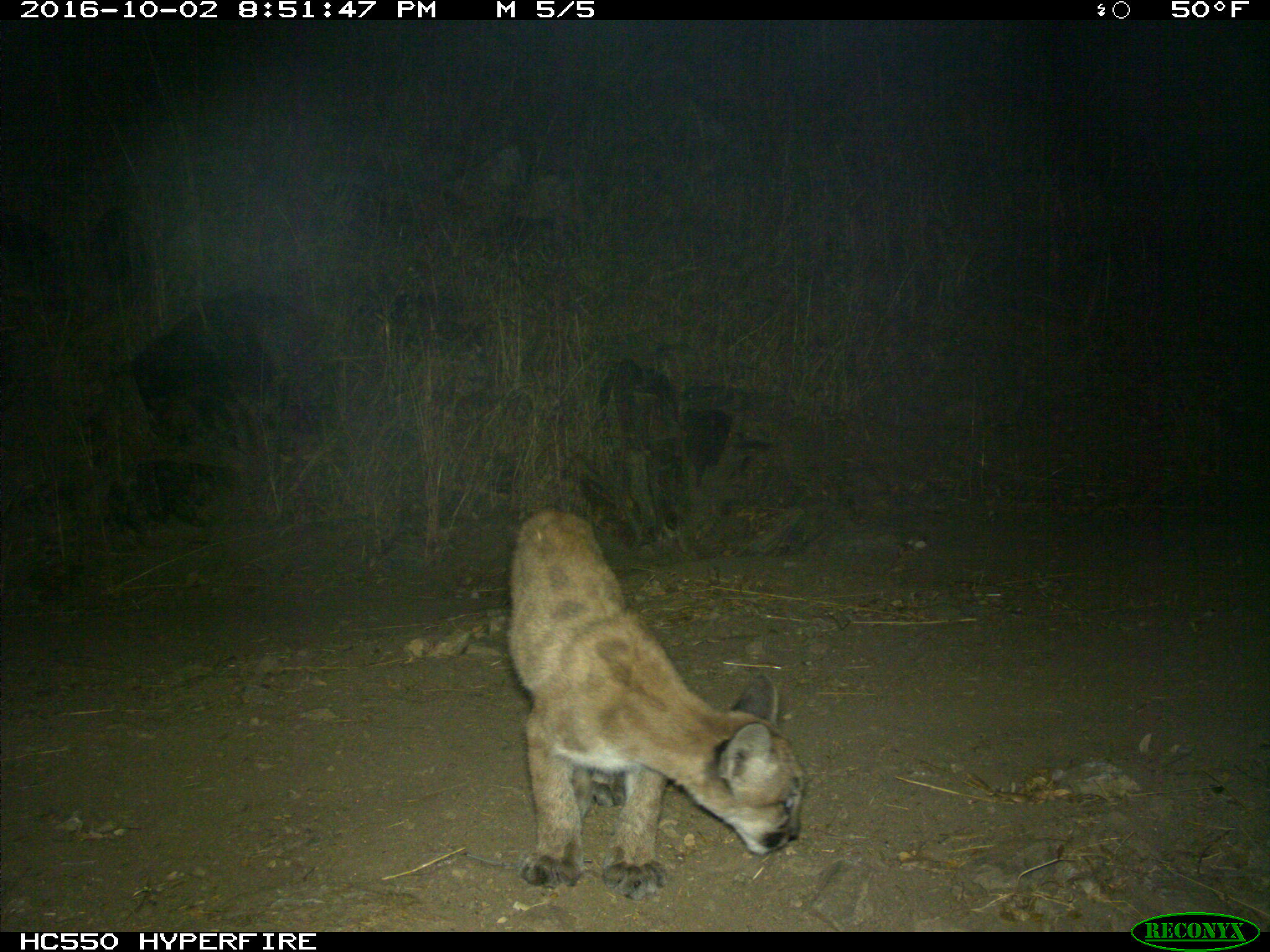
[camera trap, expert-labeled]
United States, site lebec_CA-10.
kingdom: Animalia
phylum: Chordata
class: Mammalia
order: Carnivora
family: Felidae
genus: Puma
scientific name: Puma concolor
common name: mountain lion